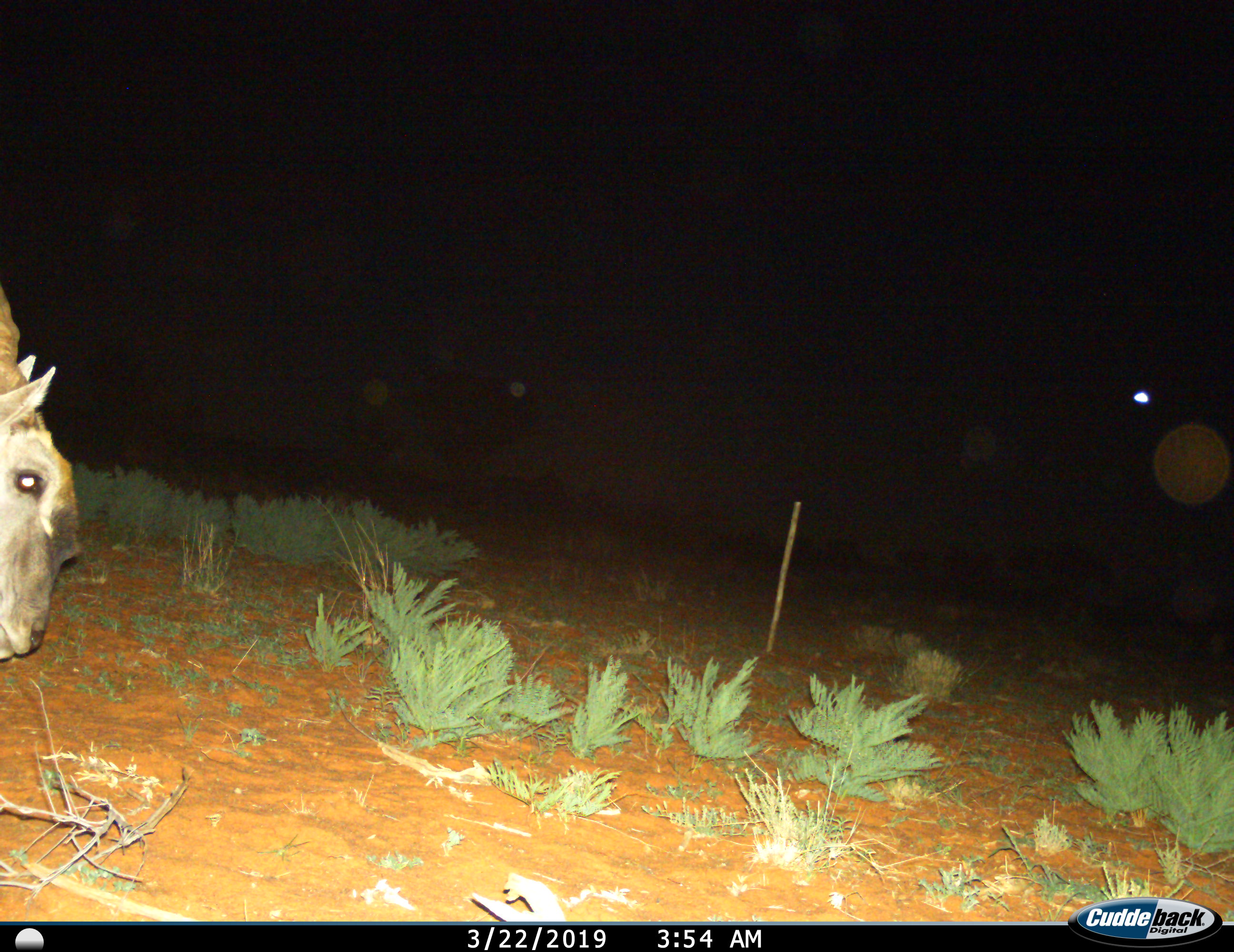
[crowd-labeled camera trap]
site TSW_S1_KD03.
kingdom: Animalia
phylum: Chordata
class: Mammalia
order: Artiodactyla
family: Bovidae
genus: Tragelaphus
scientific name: Tragelaphus oryx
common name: eland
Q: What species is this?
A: Eland (Tragelaphus oryx).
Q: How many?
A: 1.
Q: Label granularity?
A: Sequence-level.